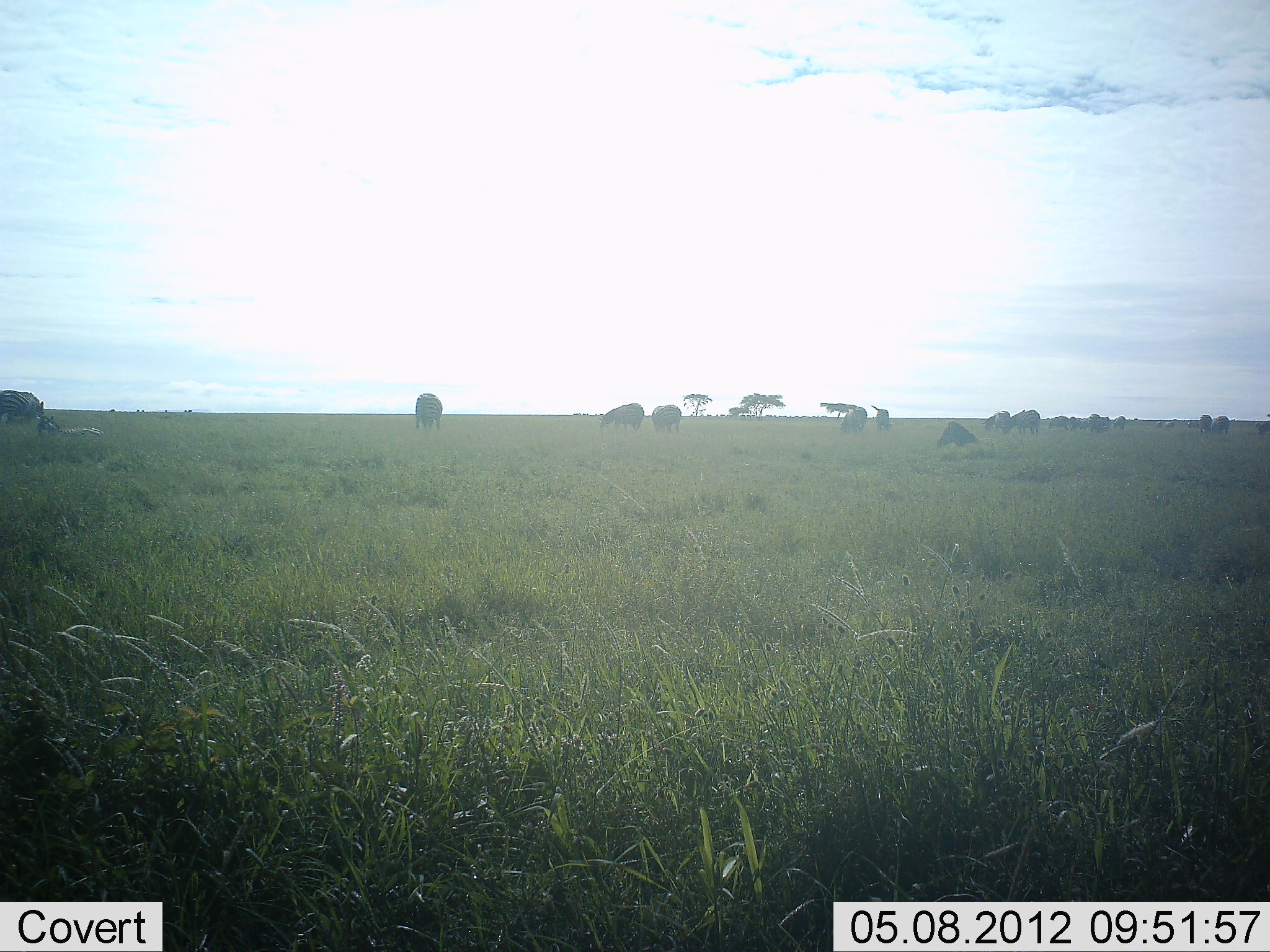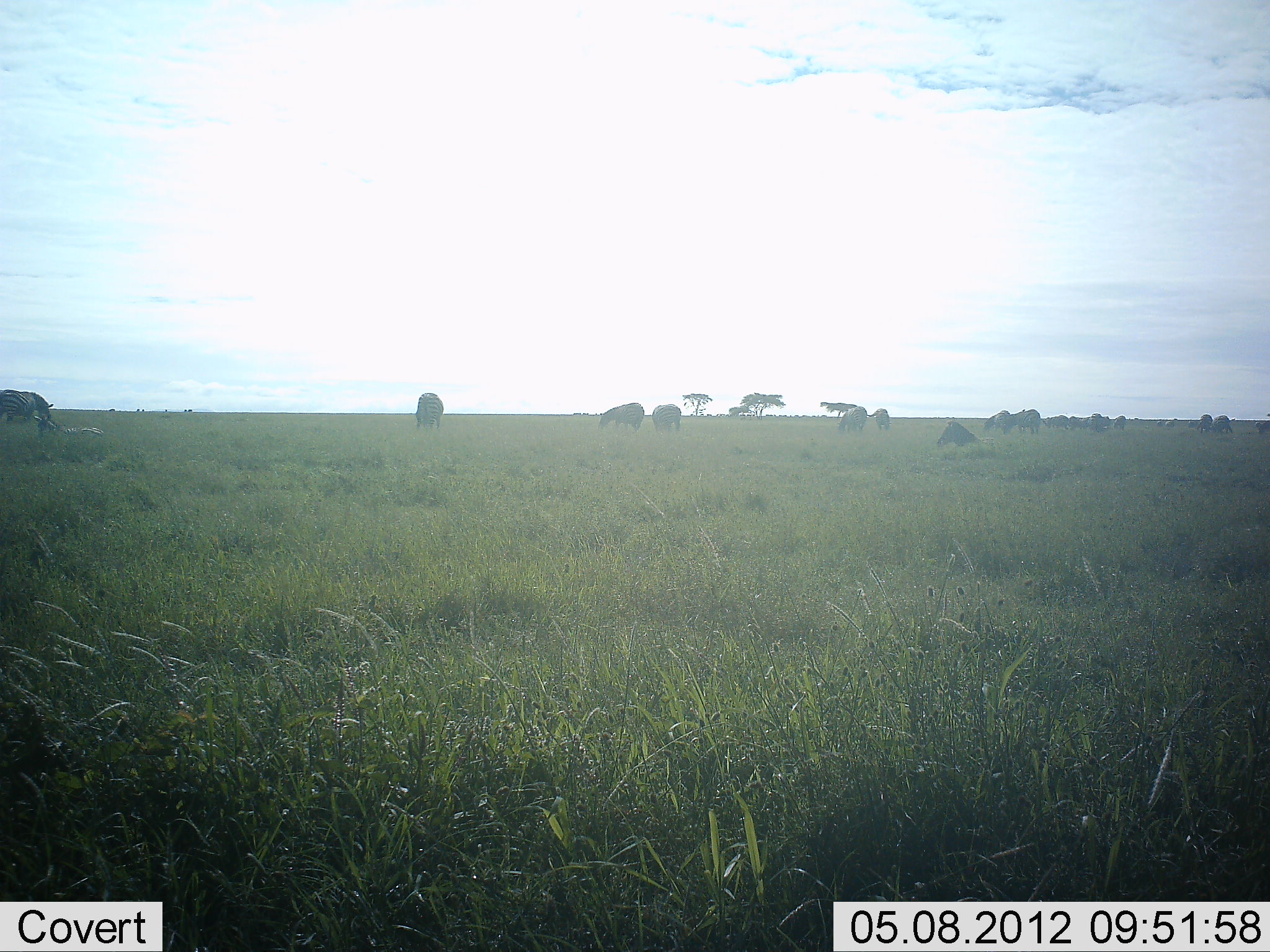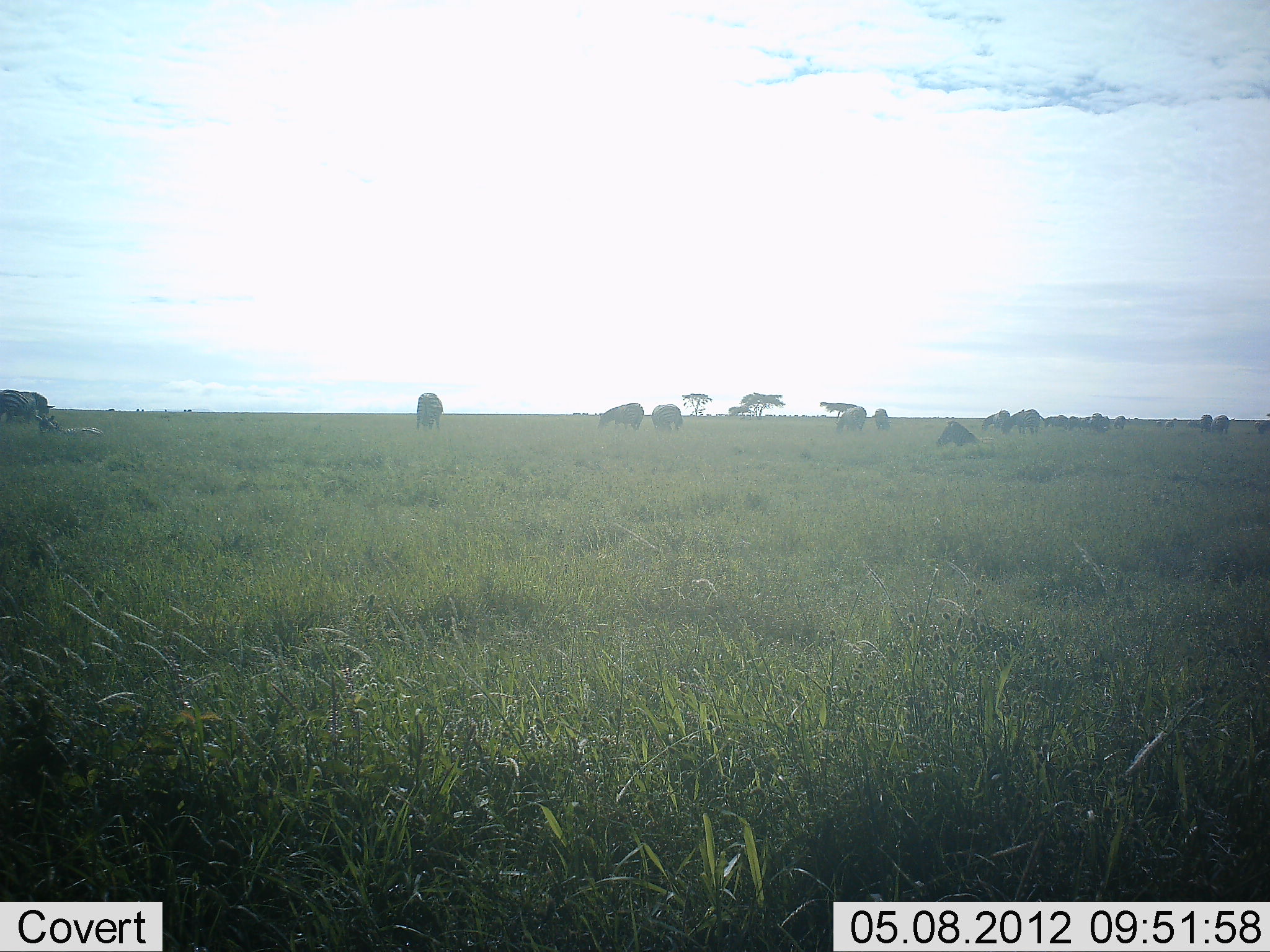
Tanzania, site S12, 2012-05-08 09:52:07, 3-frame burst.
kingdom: Animalia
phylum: Chordata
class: Mammalia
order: Perissodactyla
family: Equidae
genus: Equus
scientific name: Equus quagga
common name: plains zebra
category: zebra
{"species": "zebra (plains zebra) (Equus quagga)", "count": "11-50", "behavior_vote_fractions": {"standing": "36%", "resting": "9%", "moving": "14%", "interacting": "5%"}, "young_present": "0%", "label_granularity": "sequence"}